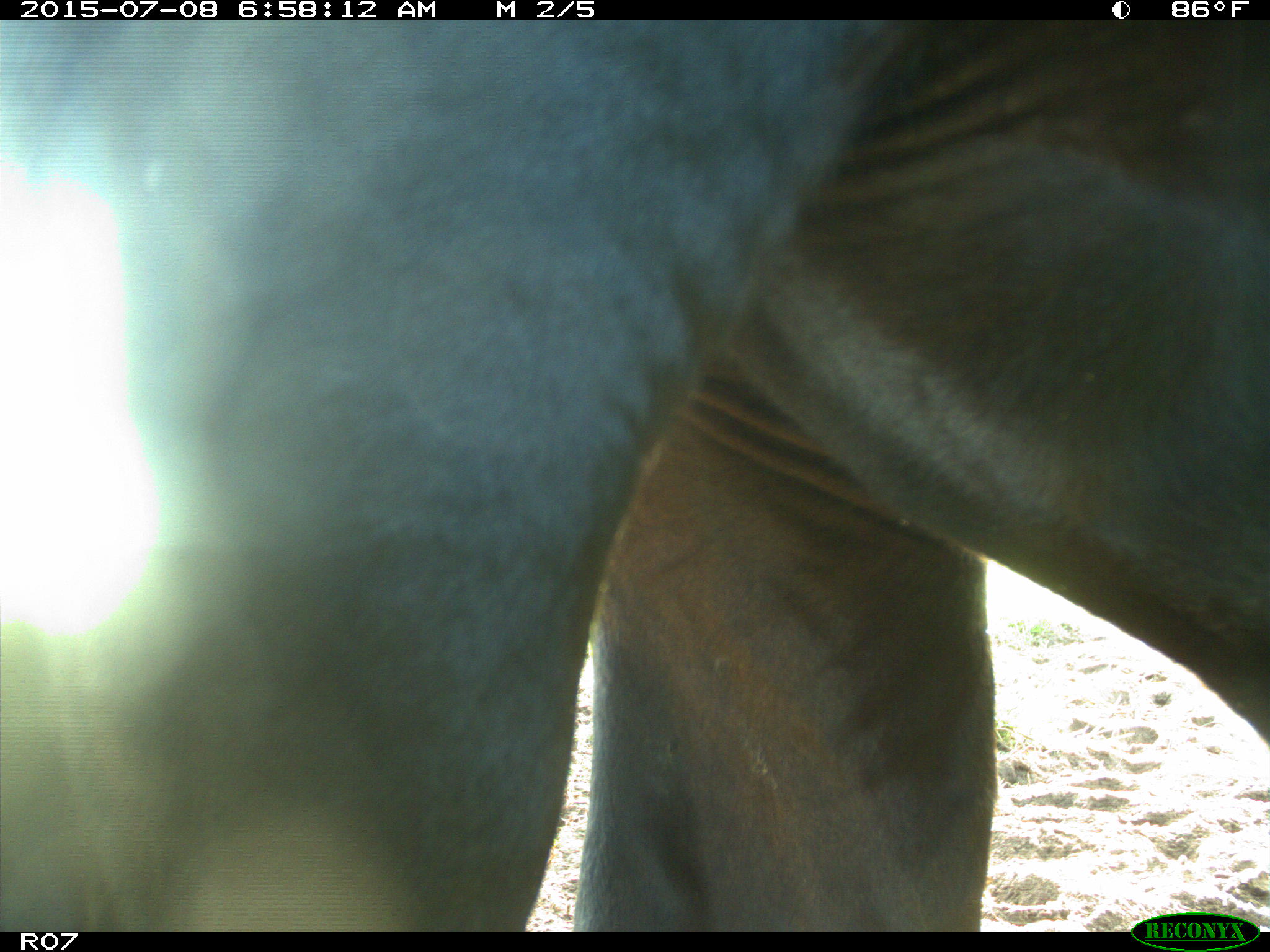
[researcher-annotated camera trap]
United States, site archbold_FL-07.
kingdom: Animalia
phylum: Chordata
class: Mammalia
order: Artiodactyla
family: Bovidae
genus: Bos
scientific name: Bos taurus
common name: domestic cow